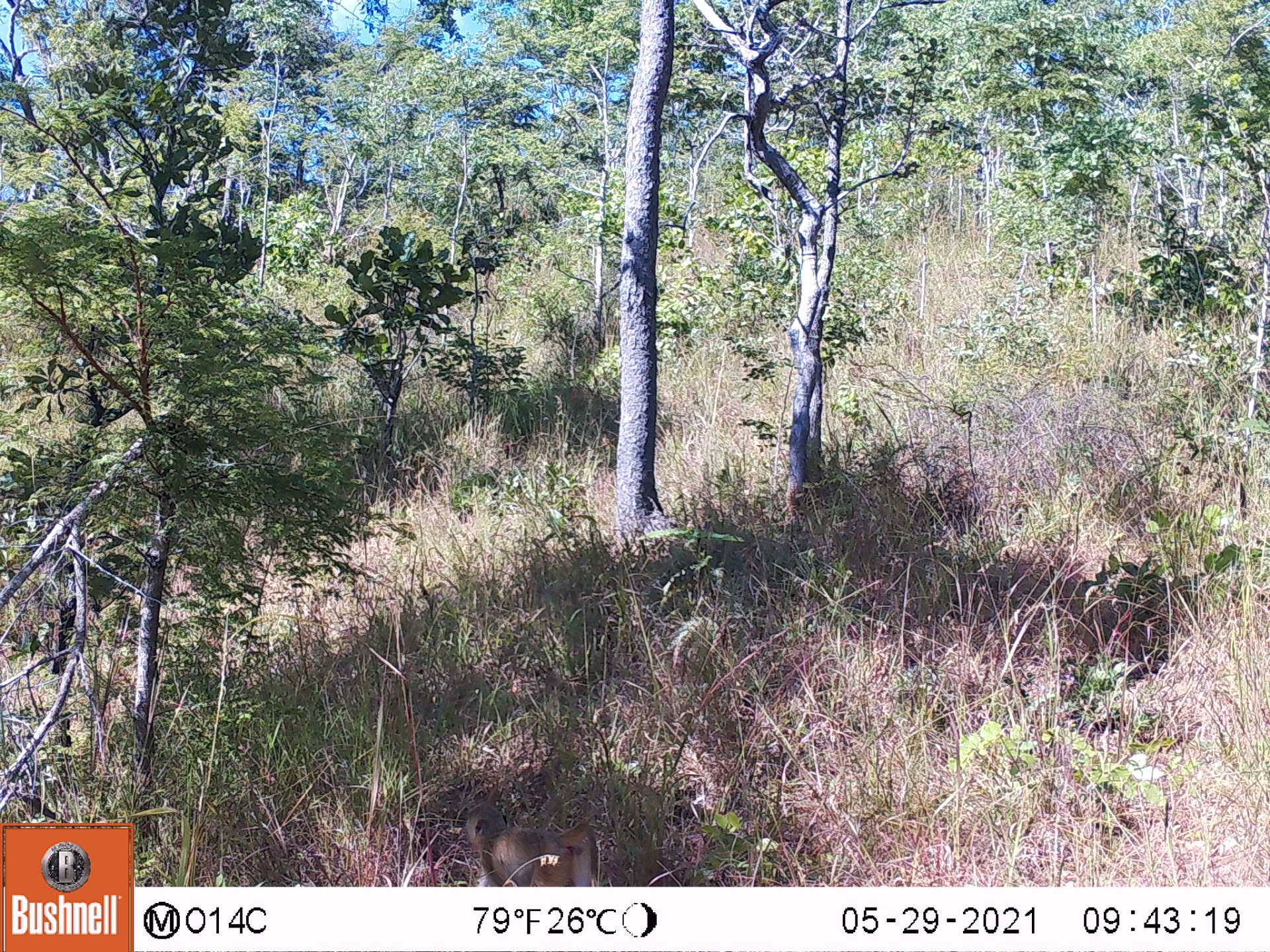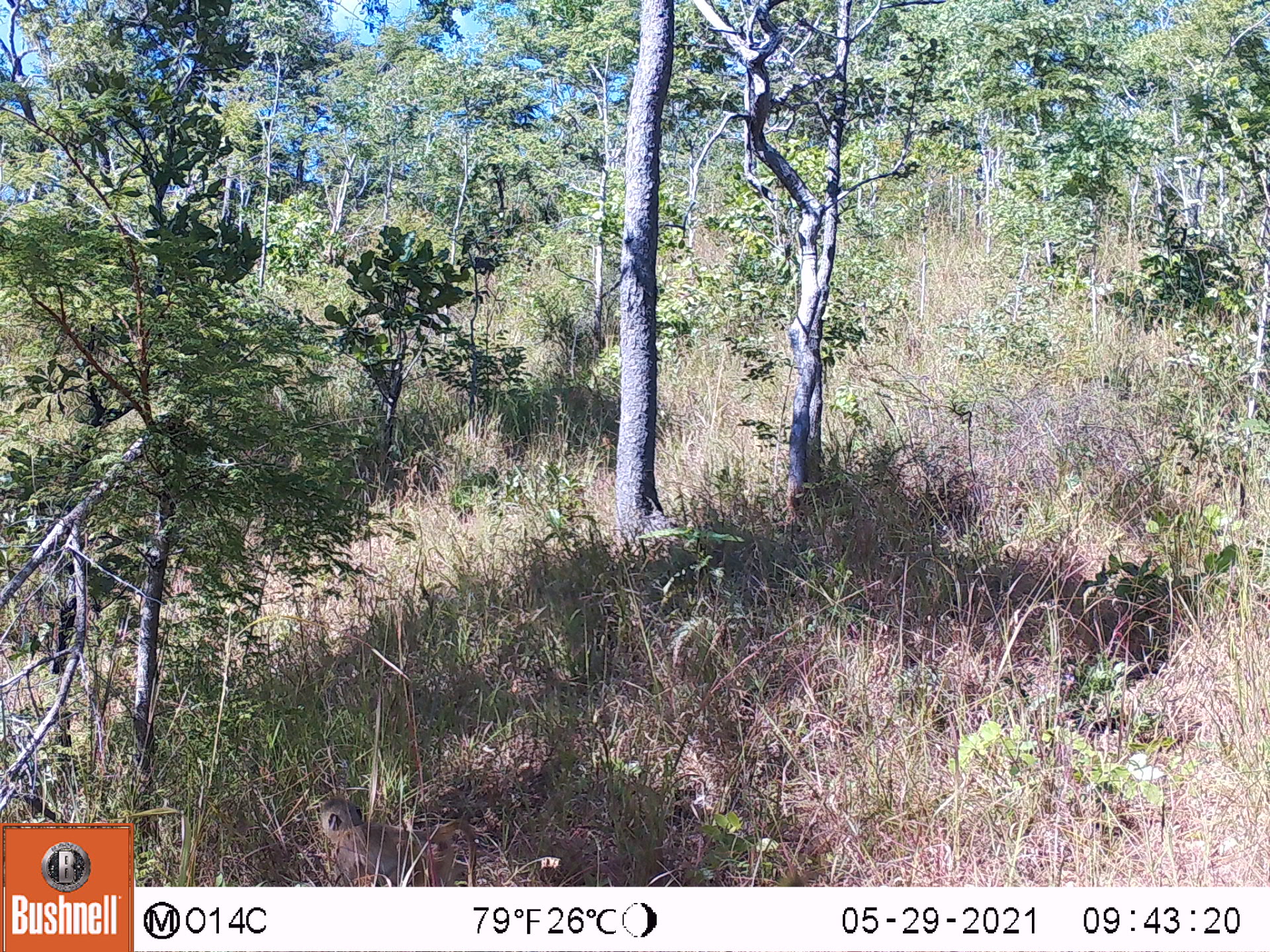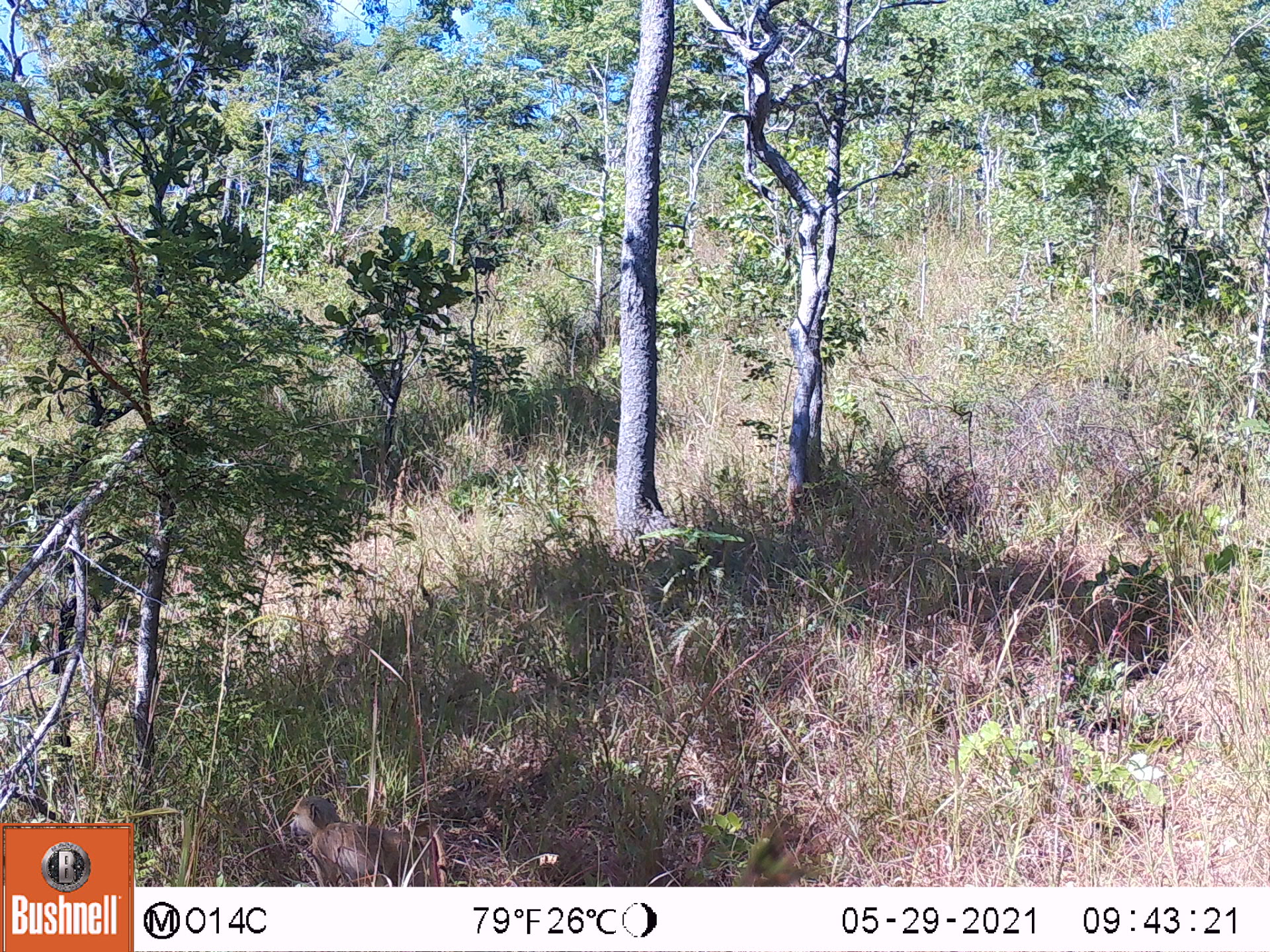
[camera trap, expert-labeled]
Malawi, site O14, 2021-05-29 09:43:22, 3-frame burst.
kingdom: Animalia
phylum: Chordata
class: Mammalia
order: Primates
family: Cercopithecidae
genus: Papio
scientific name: Papio cynocephalus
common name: yellow baboon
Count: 1.